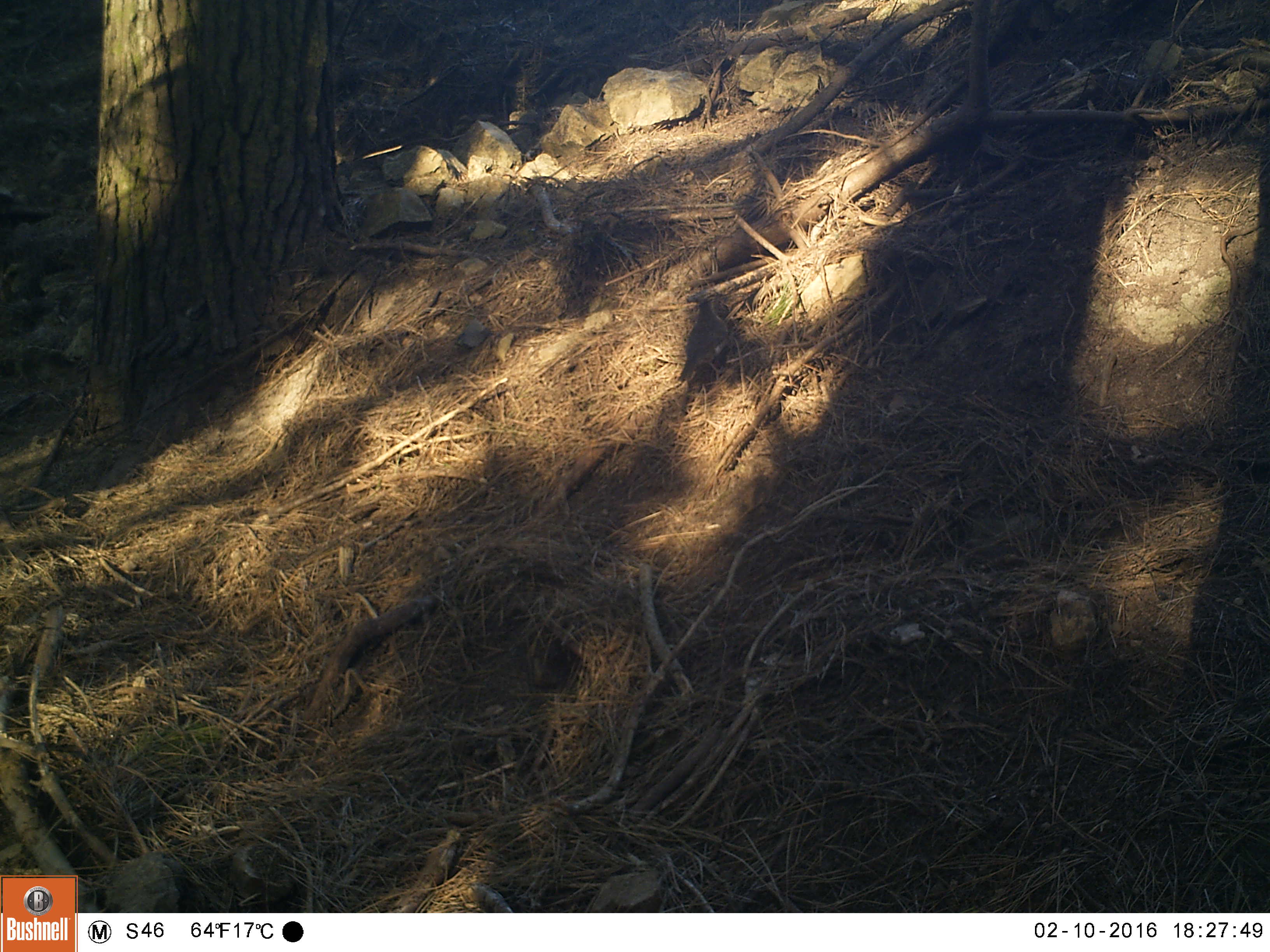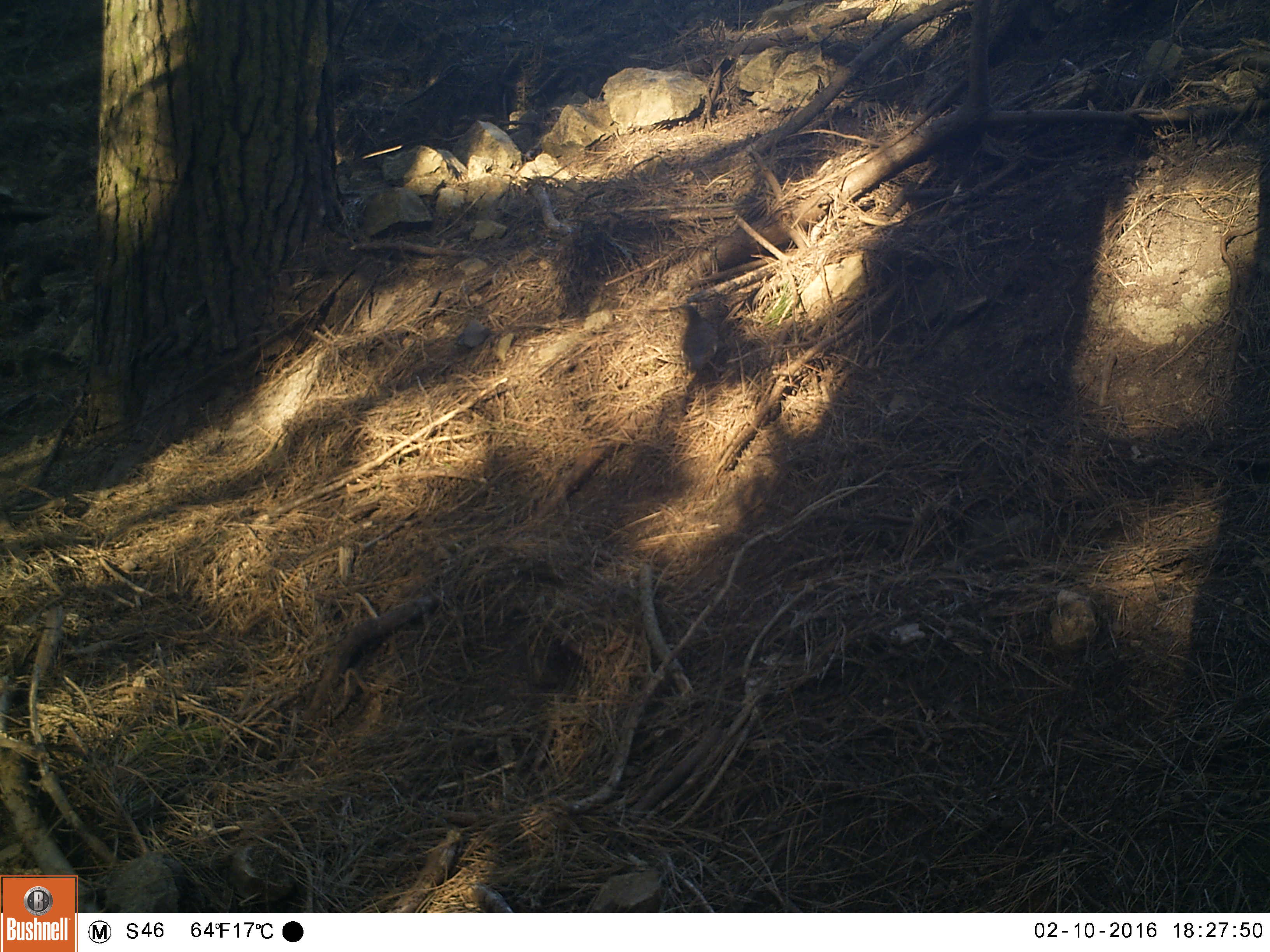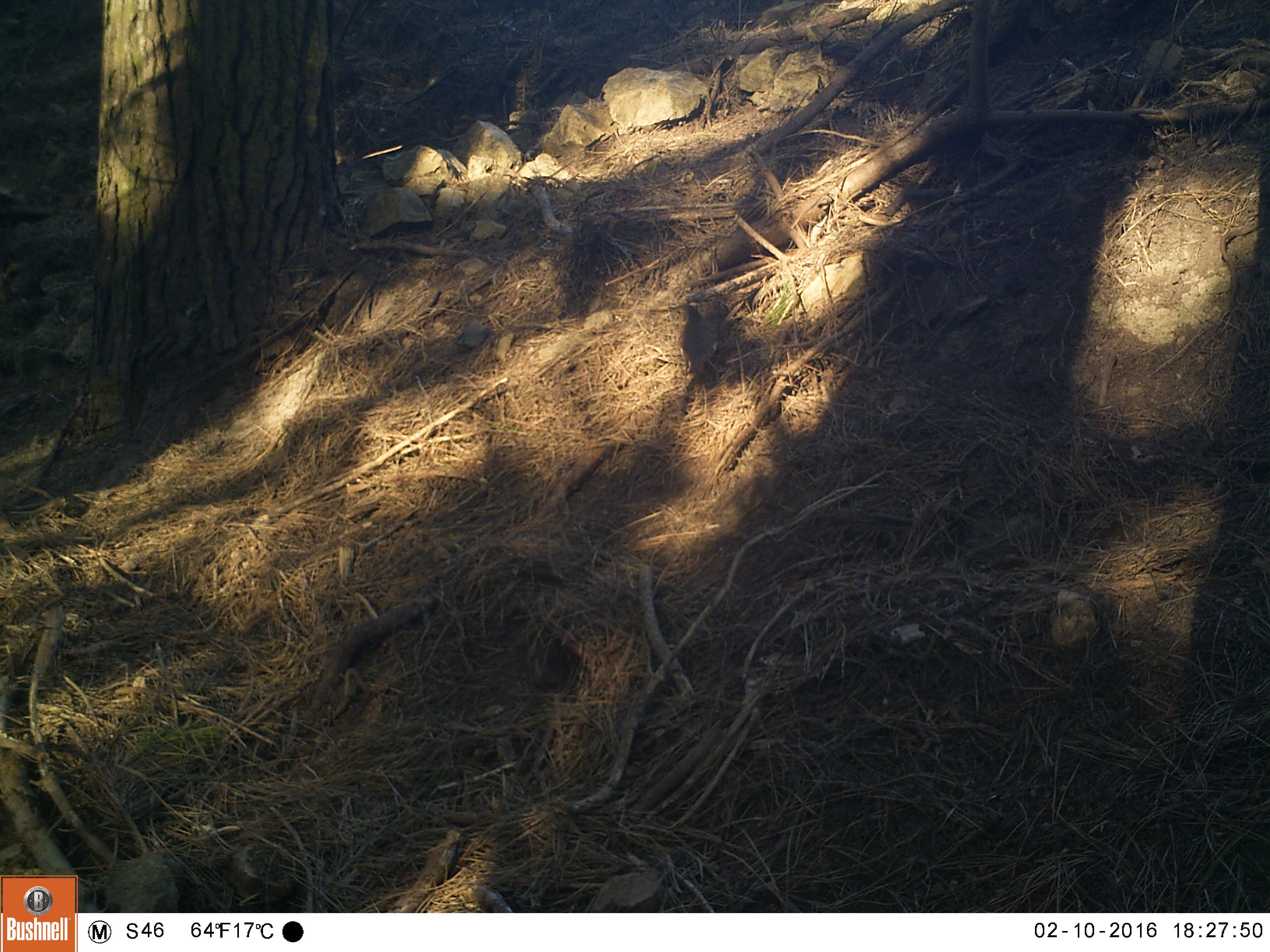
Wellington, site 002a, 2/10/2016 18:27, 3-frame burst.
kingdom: Animalia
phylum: Chordata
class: Aves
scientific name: Aves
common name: bird